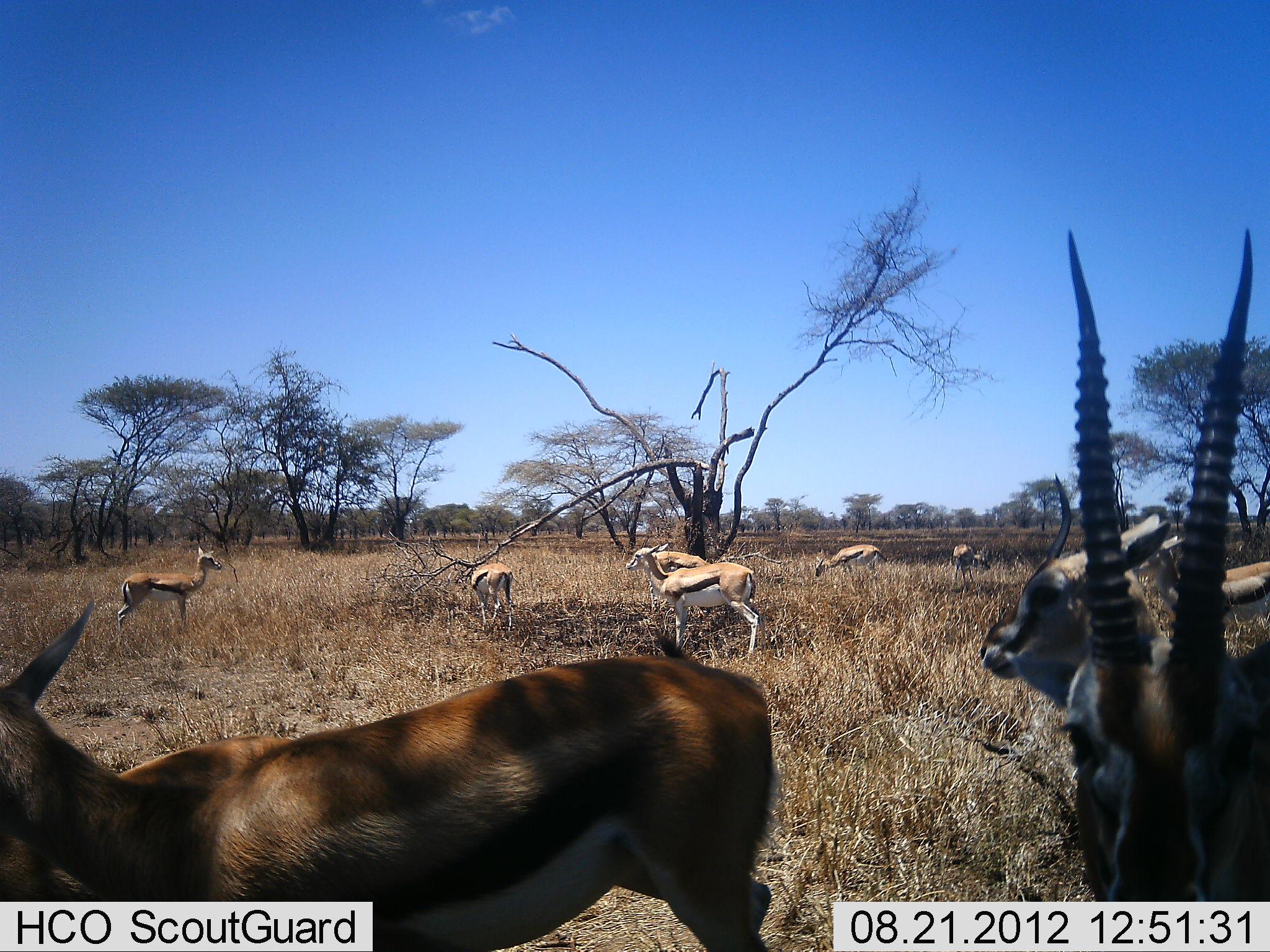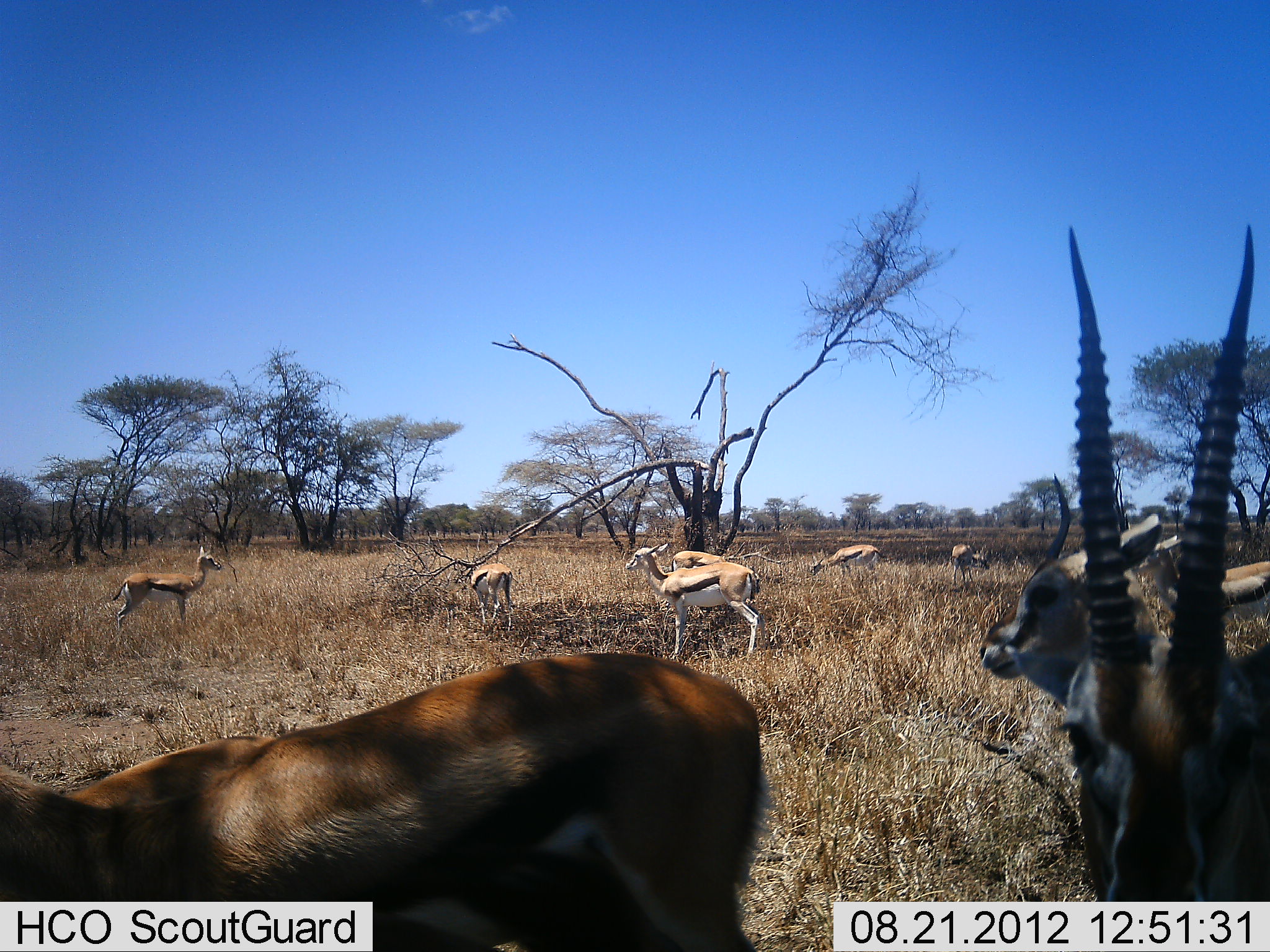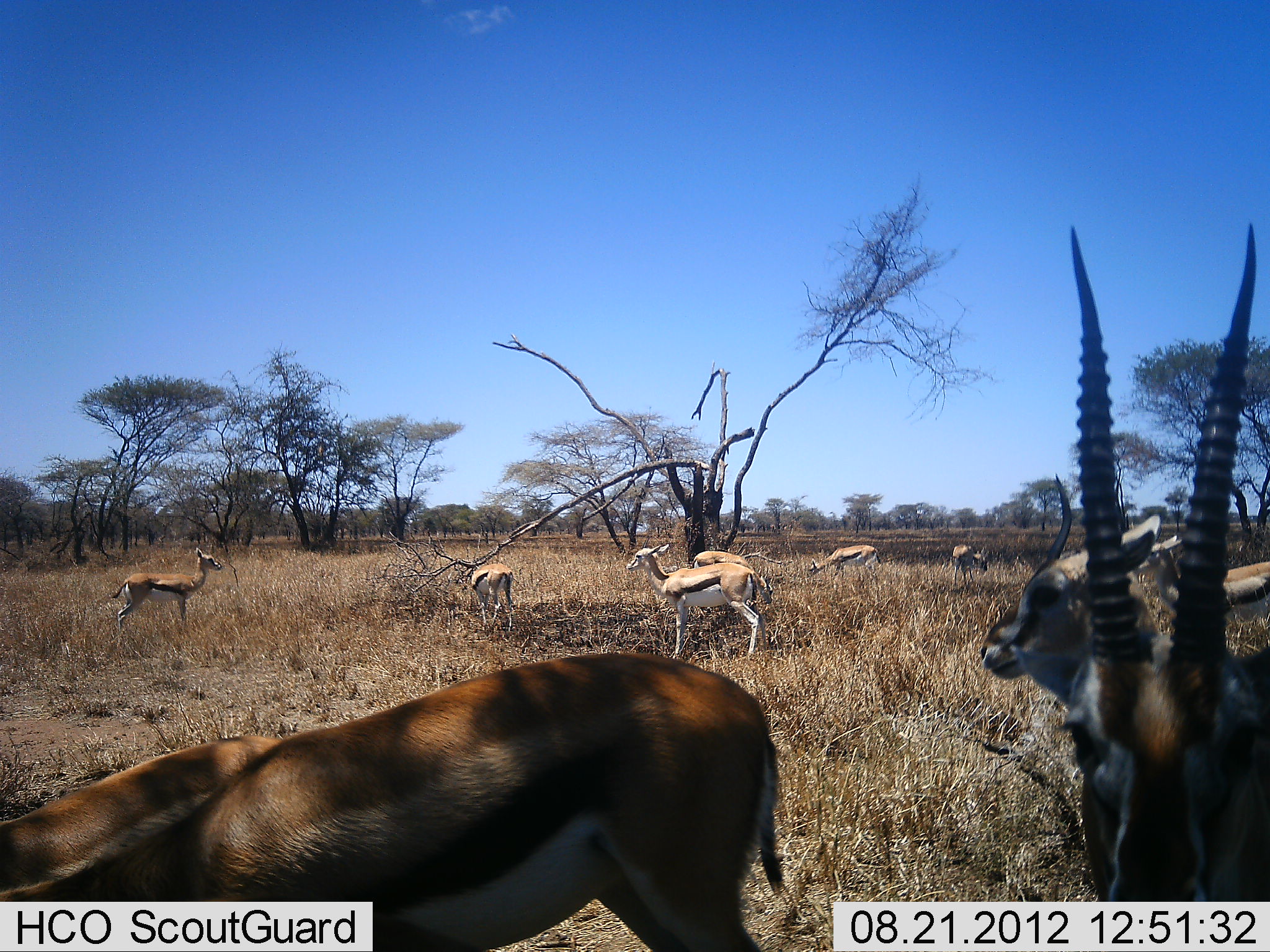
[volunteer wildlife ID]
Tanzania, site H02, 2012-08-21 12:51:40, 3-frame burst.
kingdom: Animalia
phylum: Chordata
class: Mammalia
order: Artiodactyla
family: Bovidae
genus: Eudorcas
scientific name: Eudorcas thomsonii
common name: thomson's gazelle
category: gazellethomsons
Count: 10.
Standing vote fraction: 100%.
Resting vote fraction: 10%.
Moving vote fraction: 30%.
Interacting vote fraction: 10%.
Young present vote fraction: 0%.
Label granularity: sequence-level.